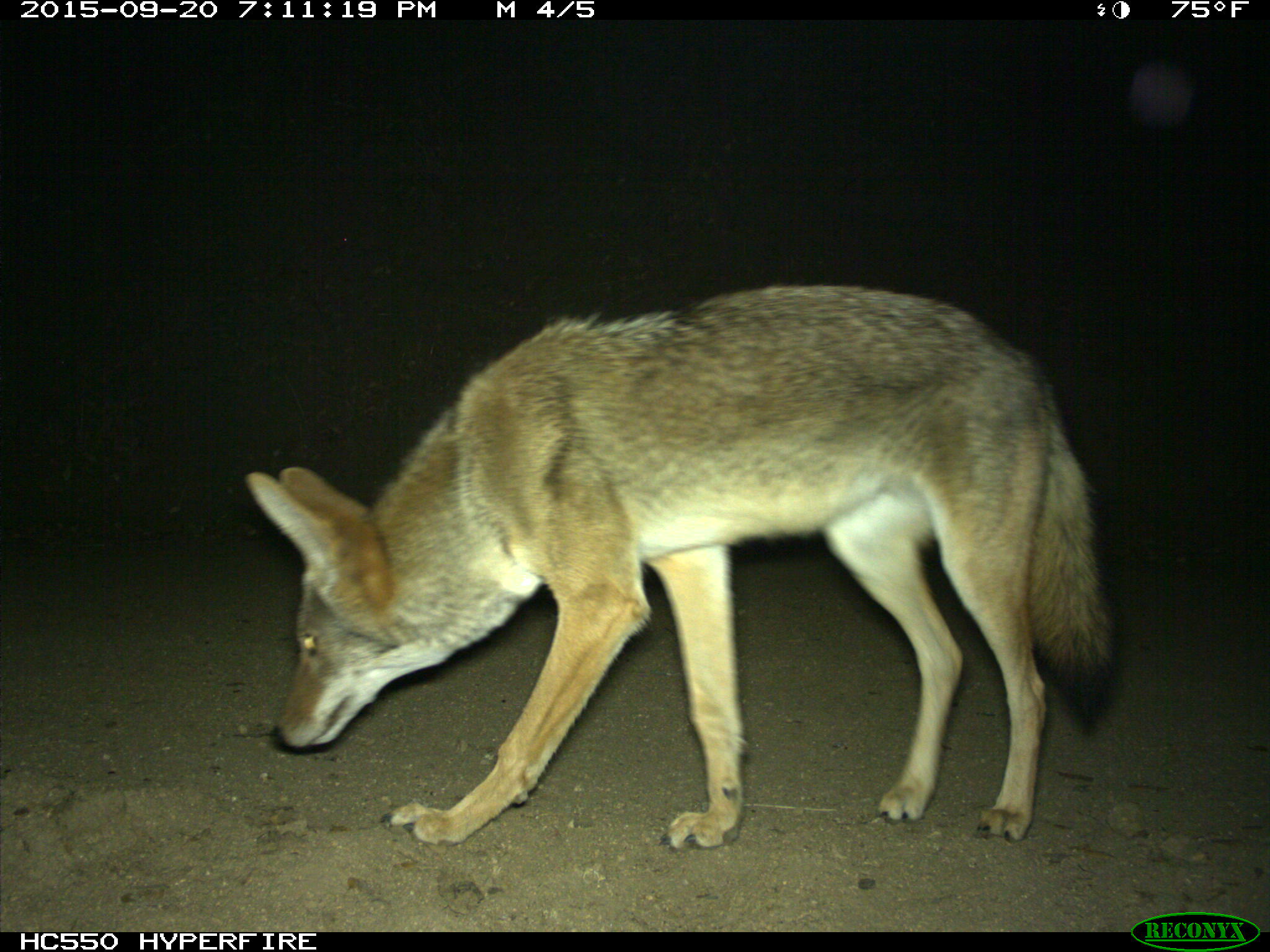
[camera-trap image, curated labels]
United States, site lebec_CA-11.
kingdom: Animalia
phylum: Chordata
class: Mammalia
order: Carnivora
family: Canidae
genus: Canis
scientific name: Canis latrans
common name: coyote